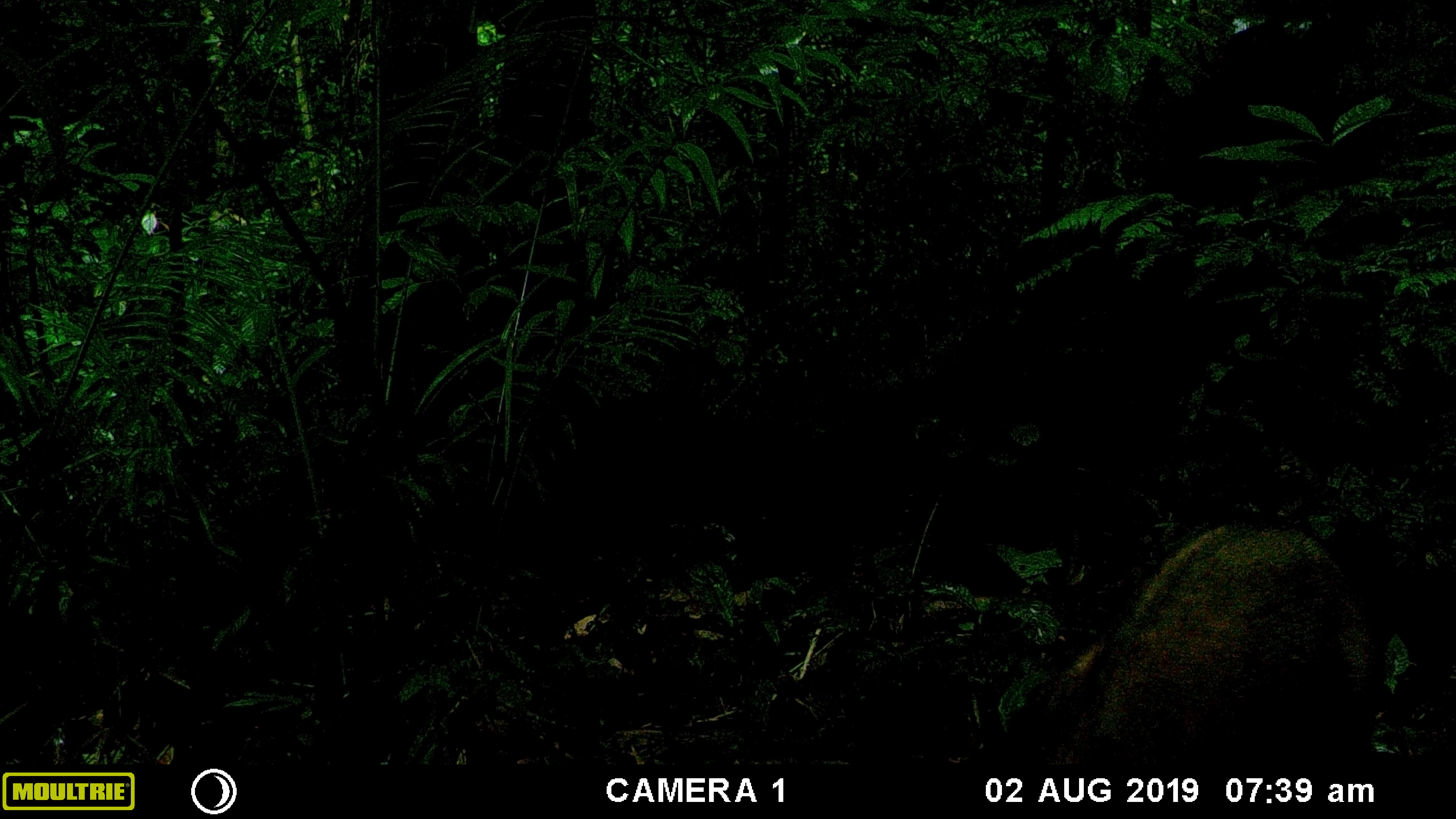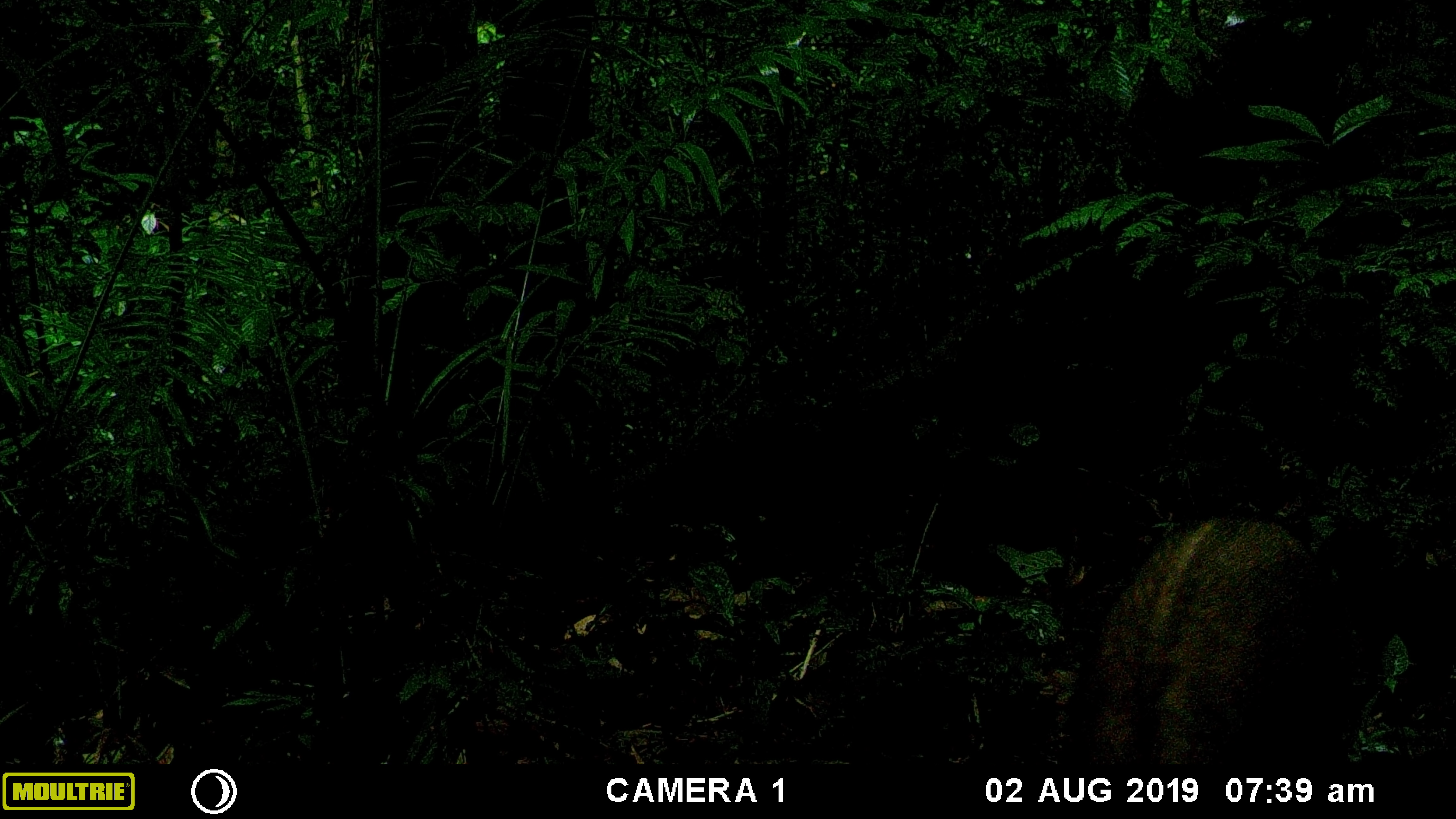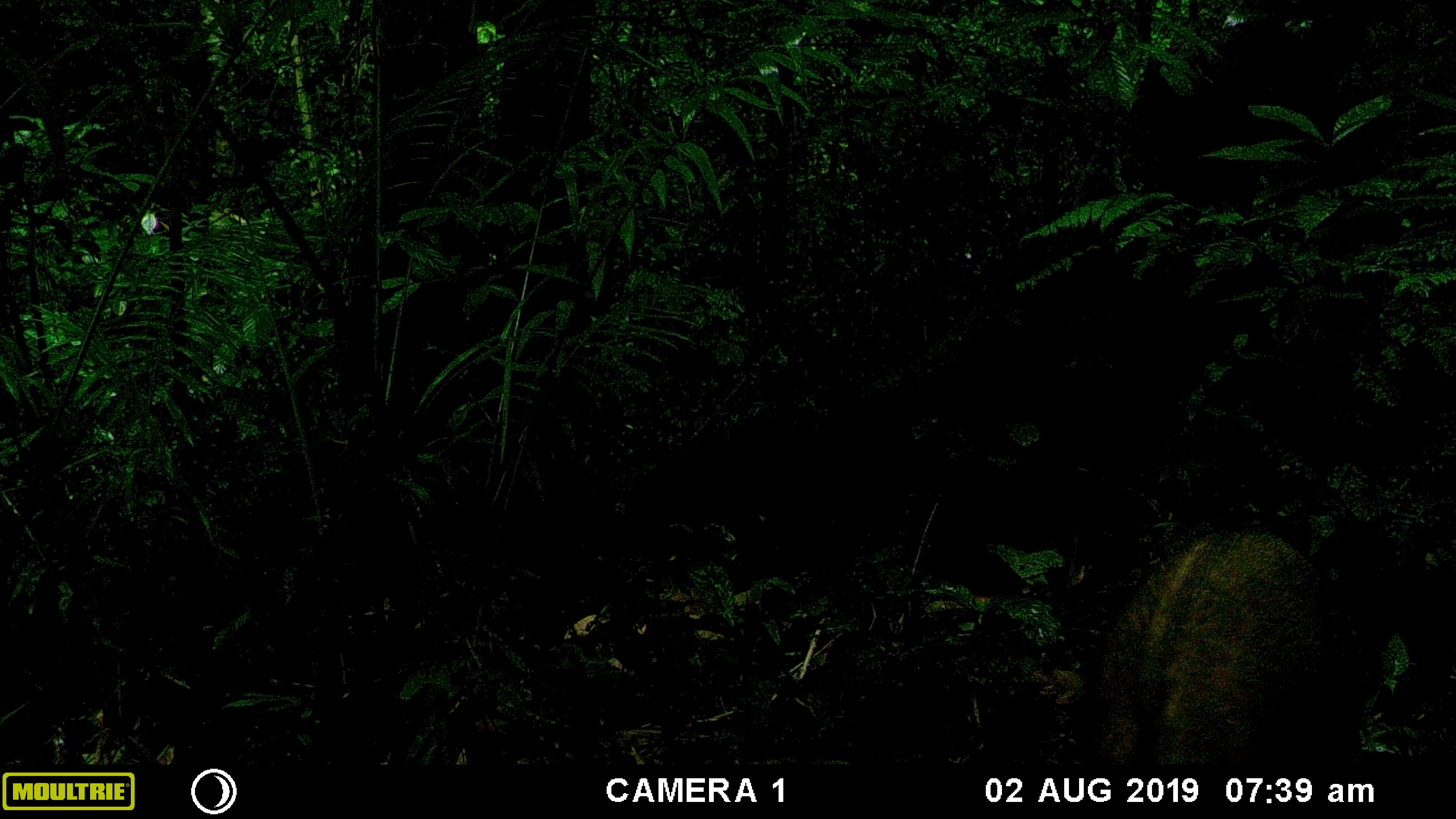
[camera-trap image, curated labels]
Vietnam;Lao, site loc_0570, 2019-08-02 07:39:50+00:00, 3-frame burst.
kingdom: Animalia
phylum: Chordata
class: Mammalia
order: Artiodactyla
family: Suidae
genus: Sus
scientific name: Sus scrofa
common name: eurasian wild pig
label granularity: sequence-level